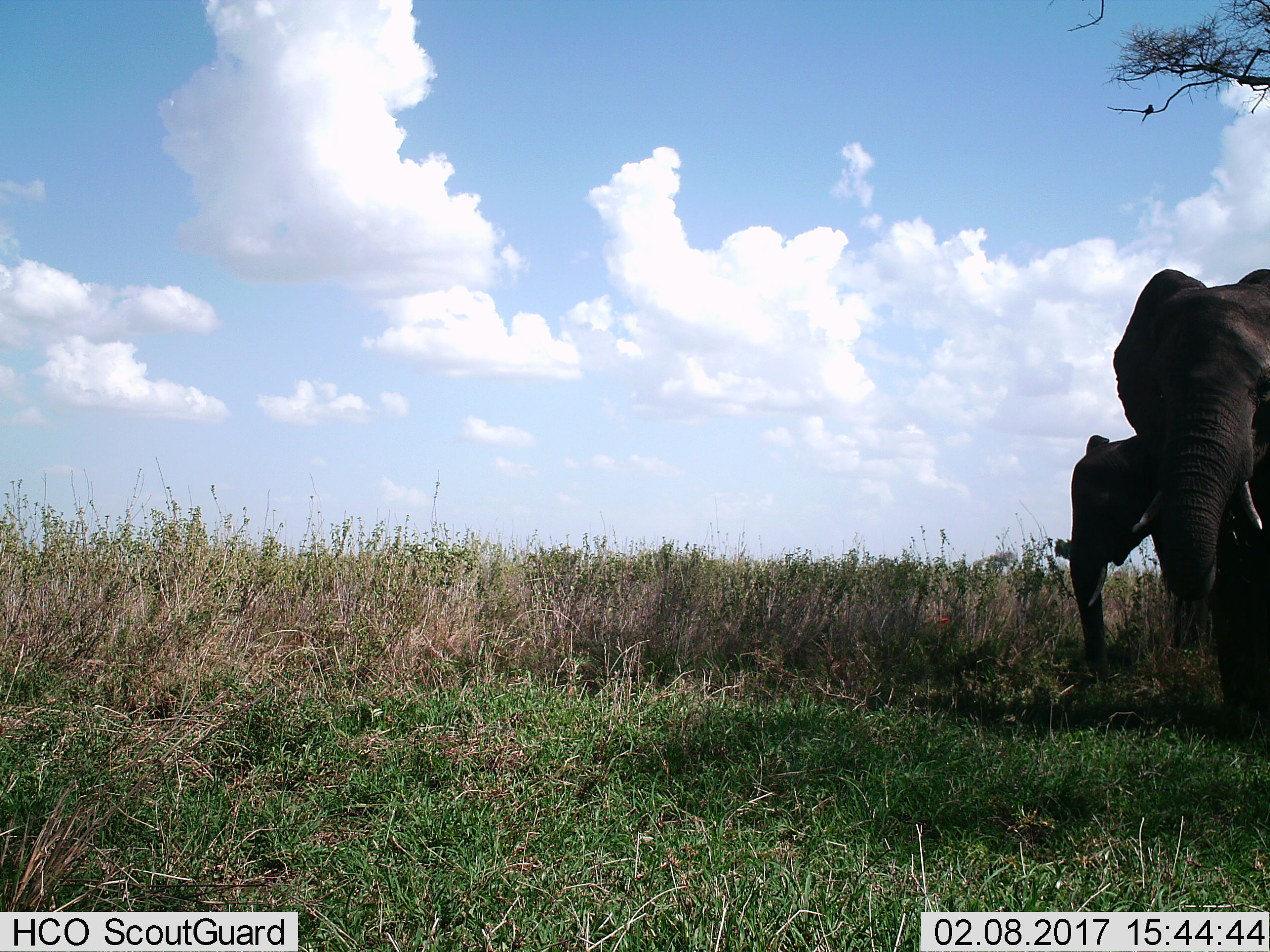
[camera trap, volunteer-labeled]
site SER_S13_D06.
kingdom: Animalia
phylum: Chordata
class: Mammalia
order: Proboscidea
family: Elephantidae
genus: Loxodonta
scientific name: Loxodonta africana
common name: african bush elephant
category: elephant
Elephant (african bush elephant) (Loxodonta africana), count 2. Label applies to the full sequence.